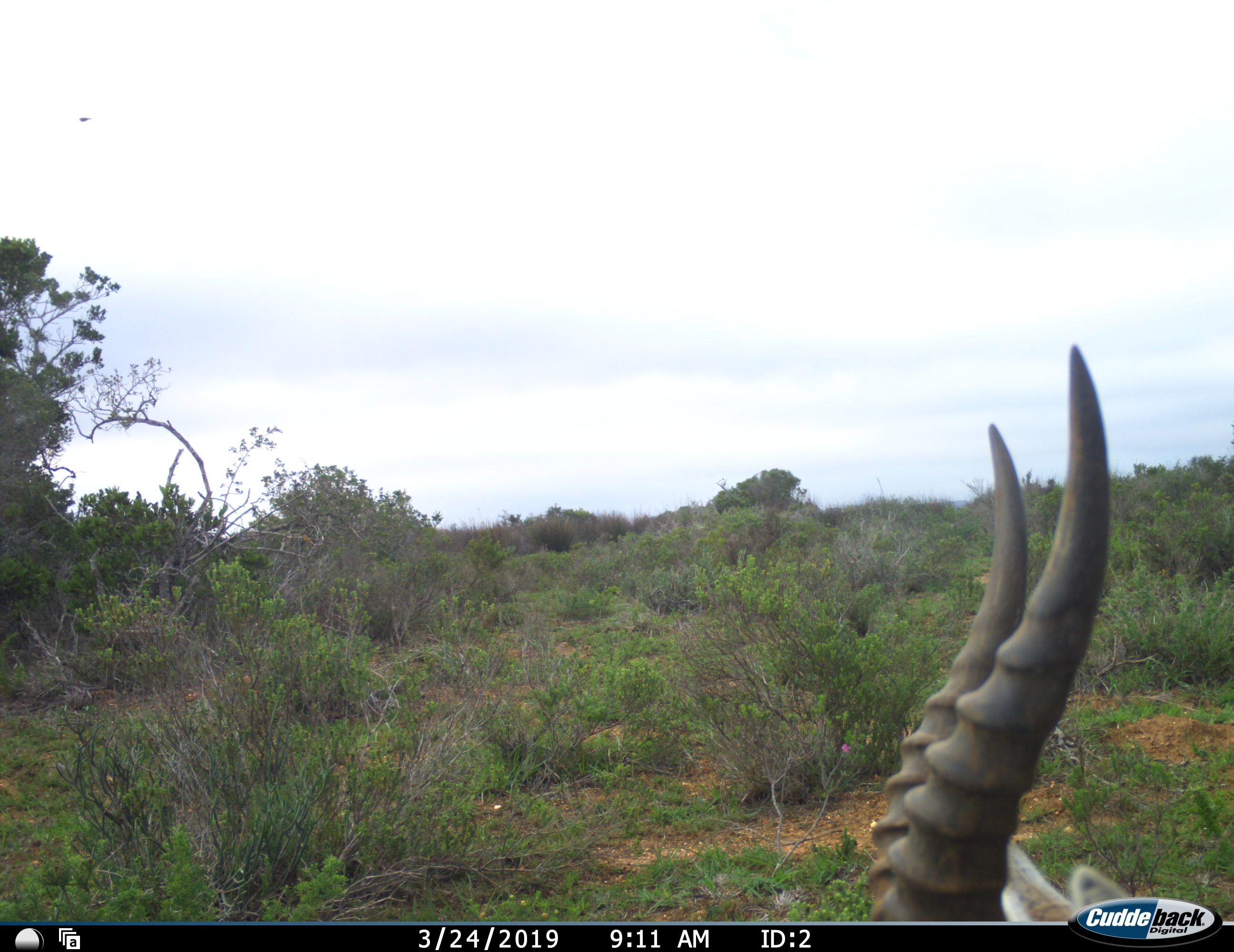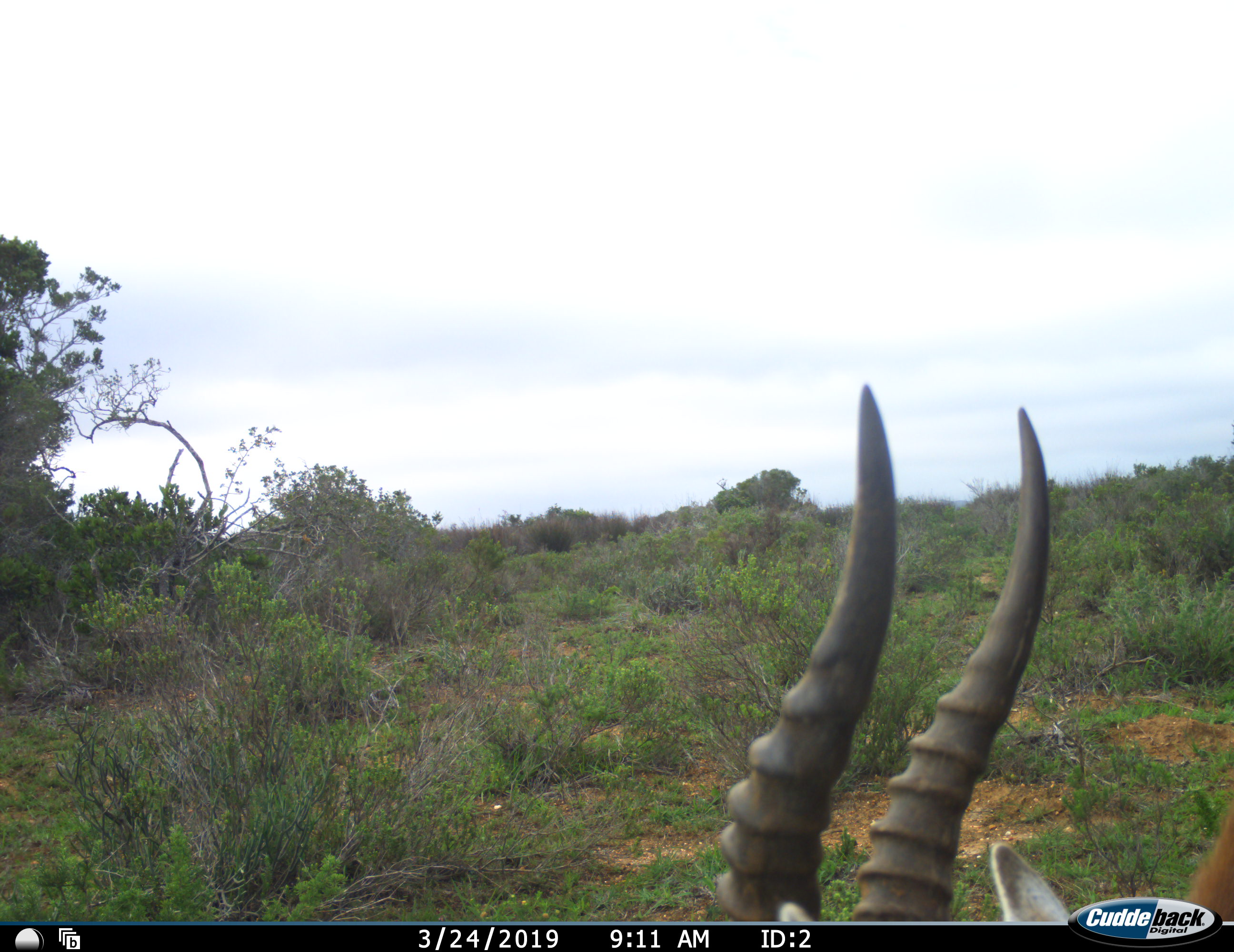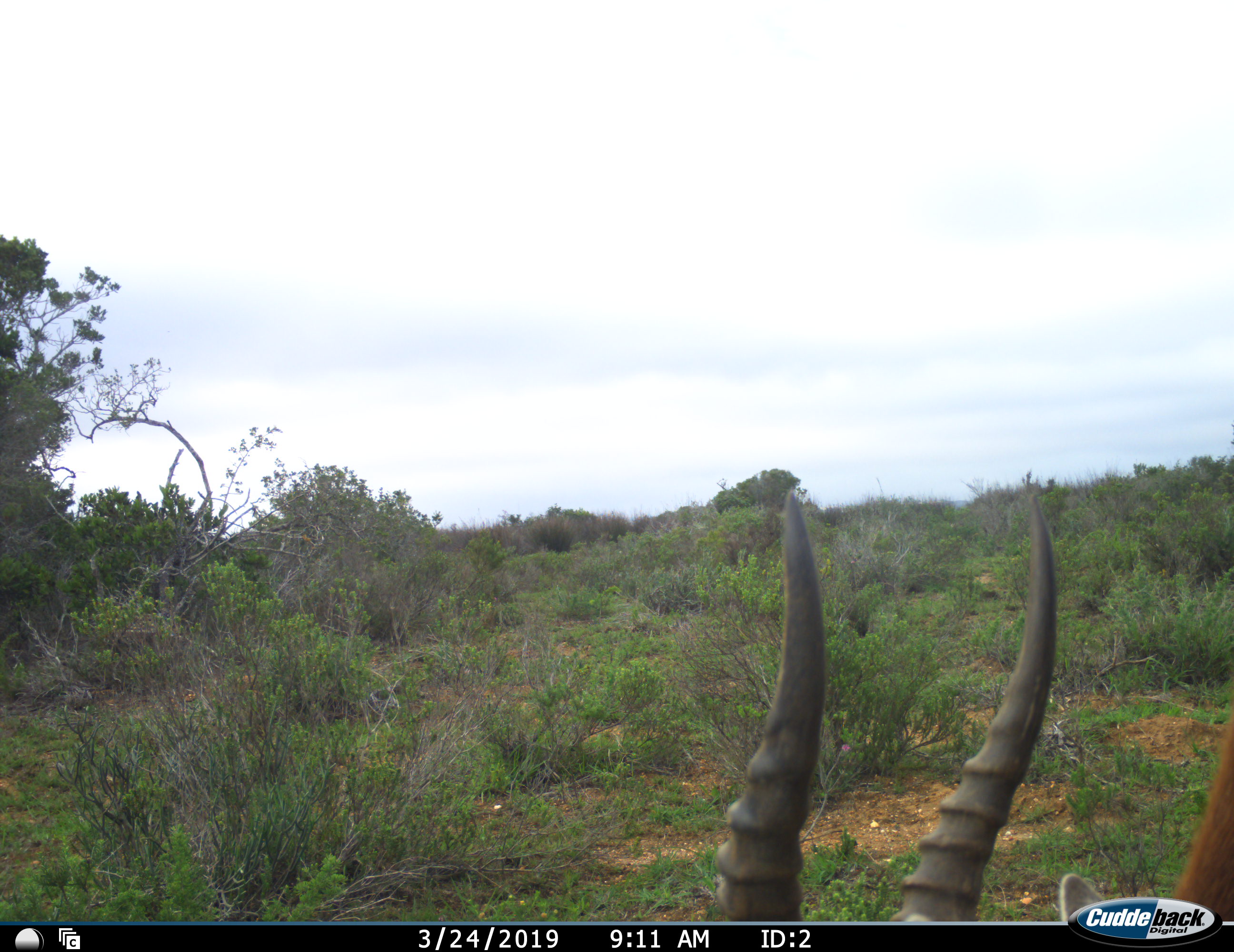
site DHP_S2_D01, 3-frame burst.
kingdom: Animalia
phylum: Chordata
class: Mammalia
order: Artiodactyla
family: Bovidae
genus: Damaliscus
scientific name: Damaliscus pygargus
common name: bontebok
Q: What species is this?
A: Bontebok (Damaliscus pygargus).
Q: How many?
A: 1.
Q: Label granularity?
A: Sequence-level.